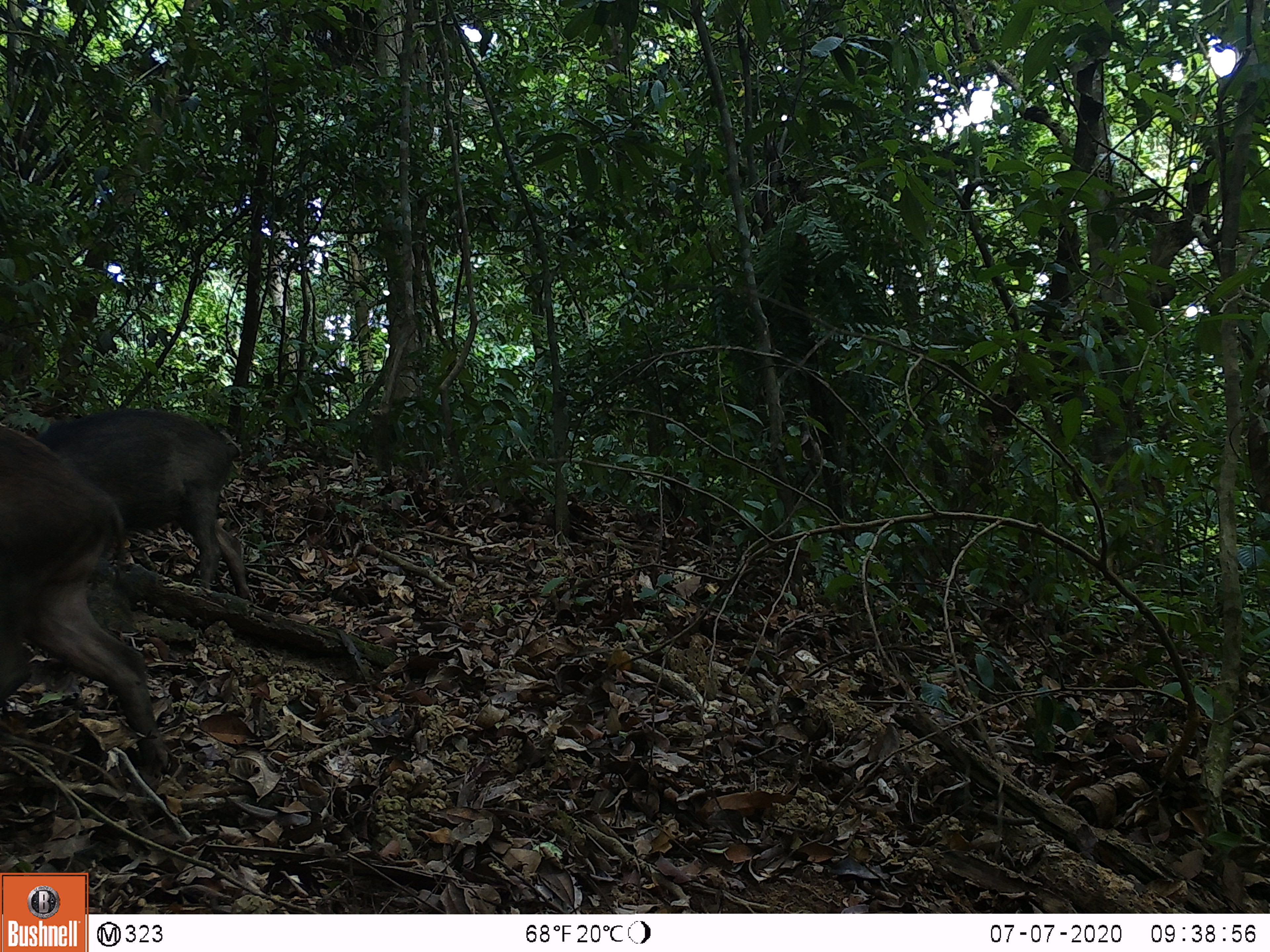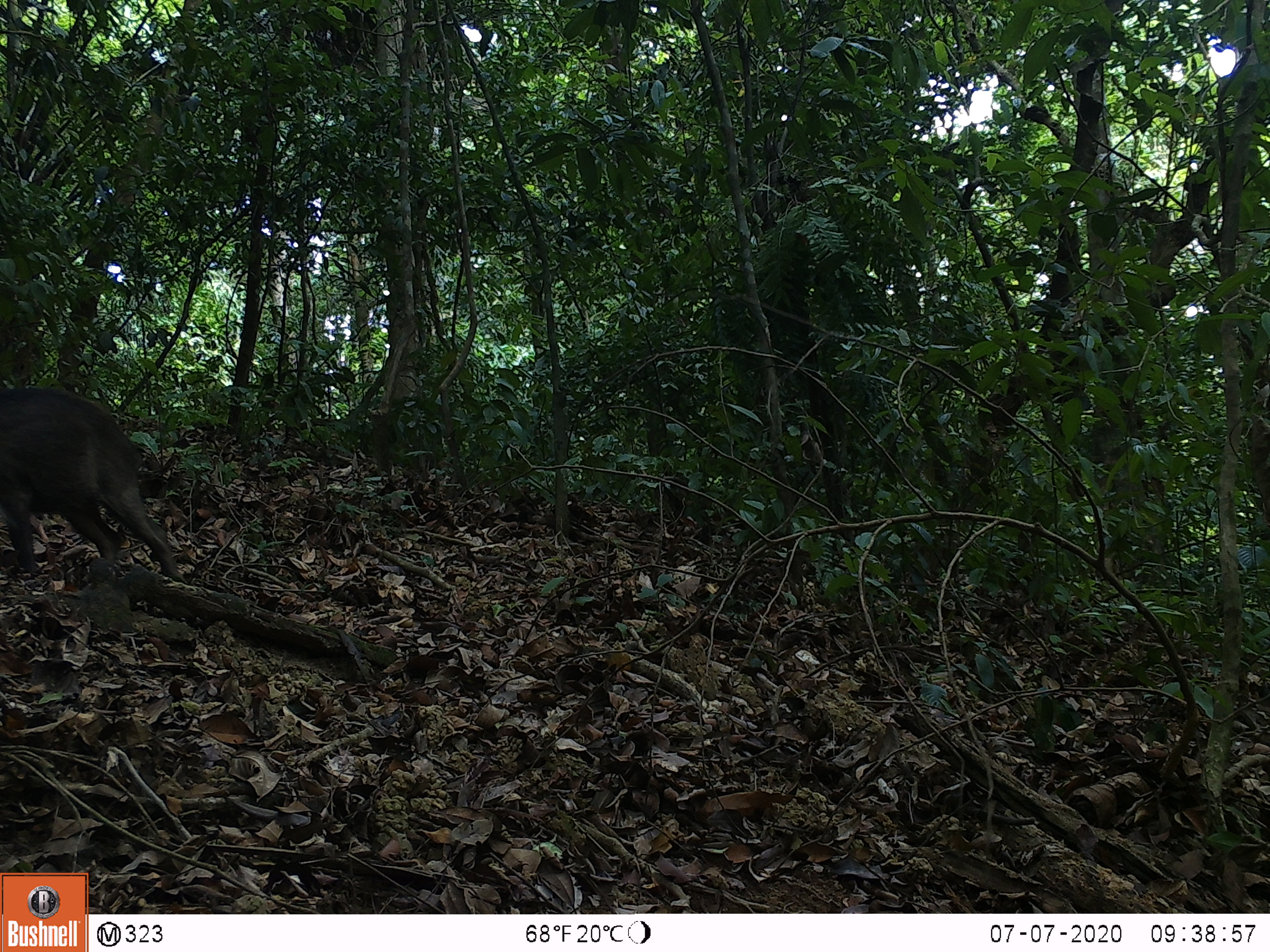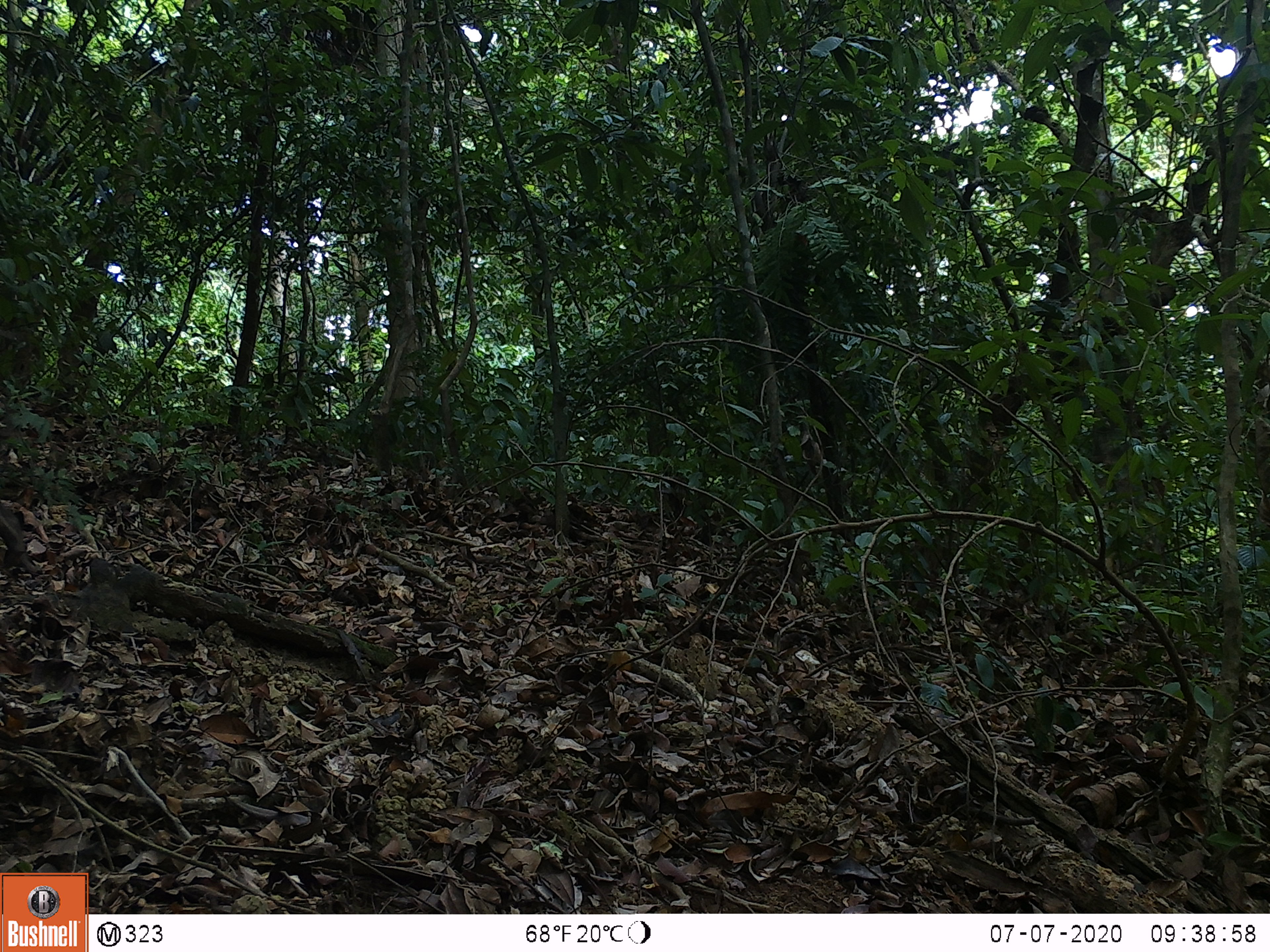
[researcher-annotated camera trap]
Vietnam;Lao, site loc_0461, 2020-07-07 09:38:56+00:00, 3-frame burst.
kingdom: Animalia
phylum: Chordata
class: Mammalia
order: Artiodactyla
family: Suidae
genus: Sus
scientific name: Sus scrofa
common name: eurasian wild pig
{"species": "eurasian wild pig (Sus scrofa)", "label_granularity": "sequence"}